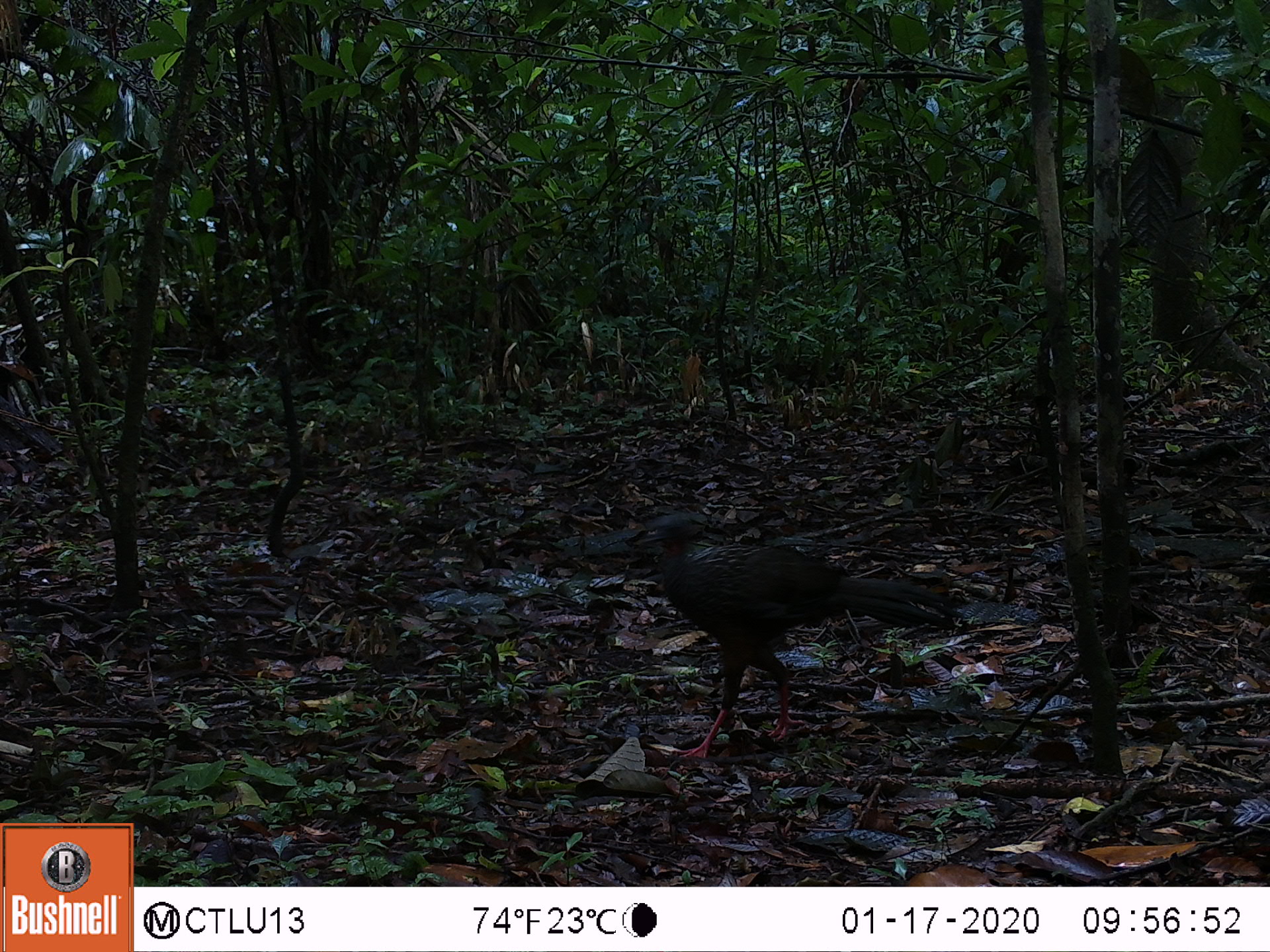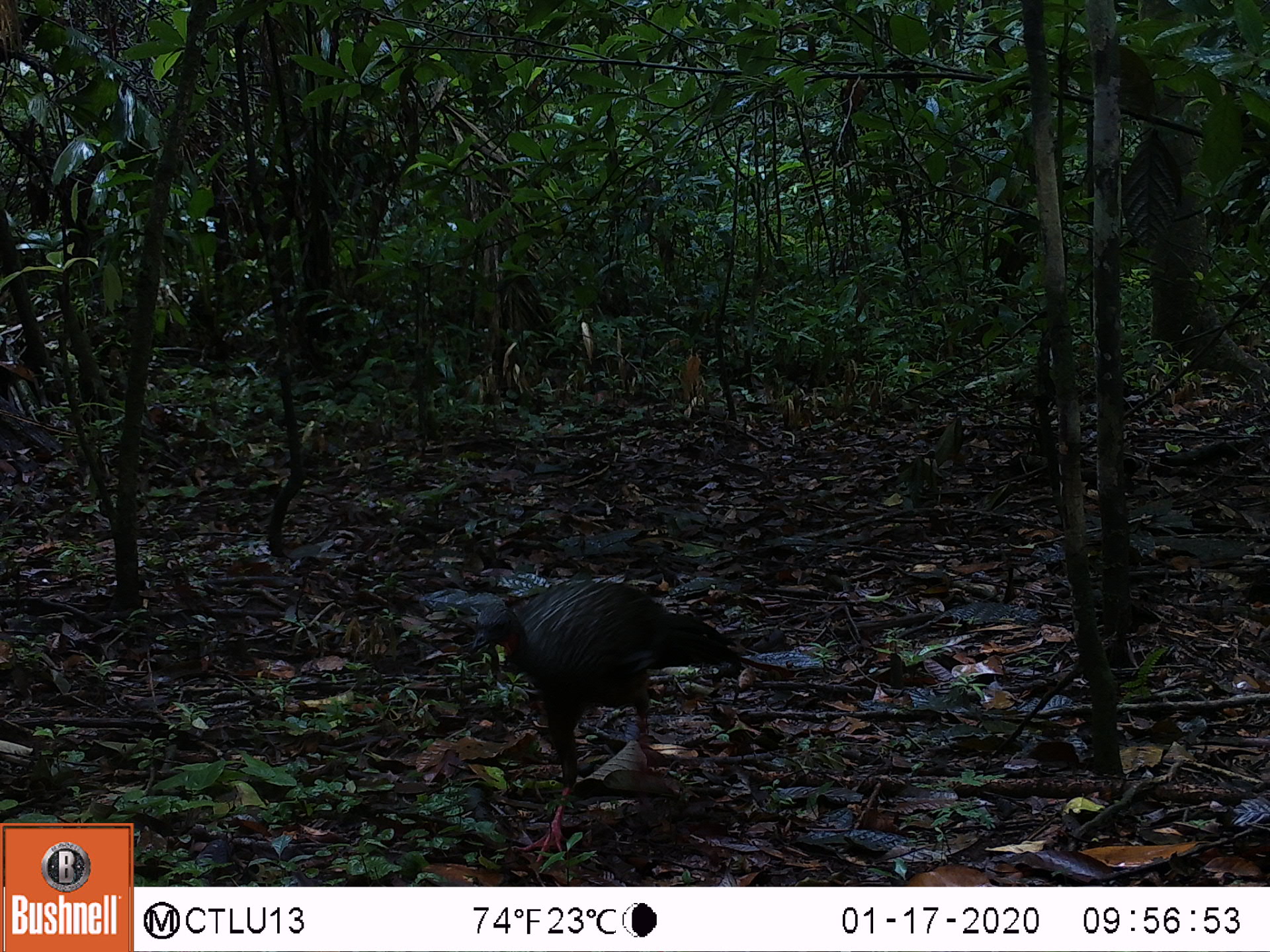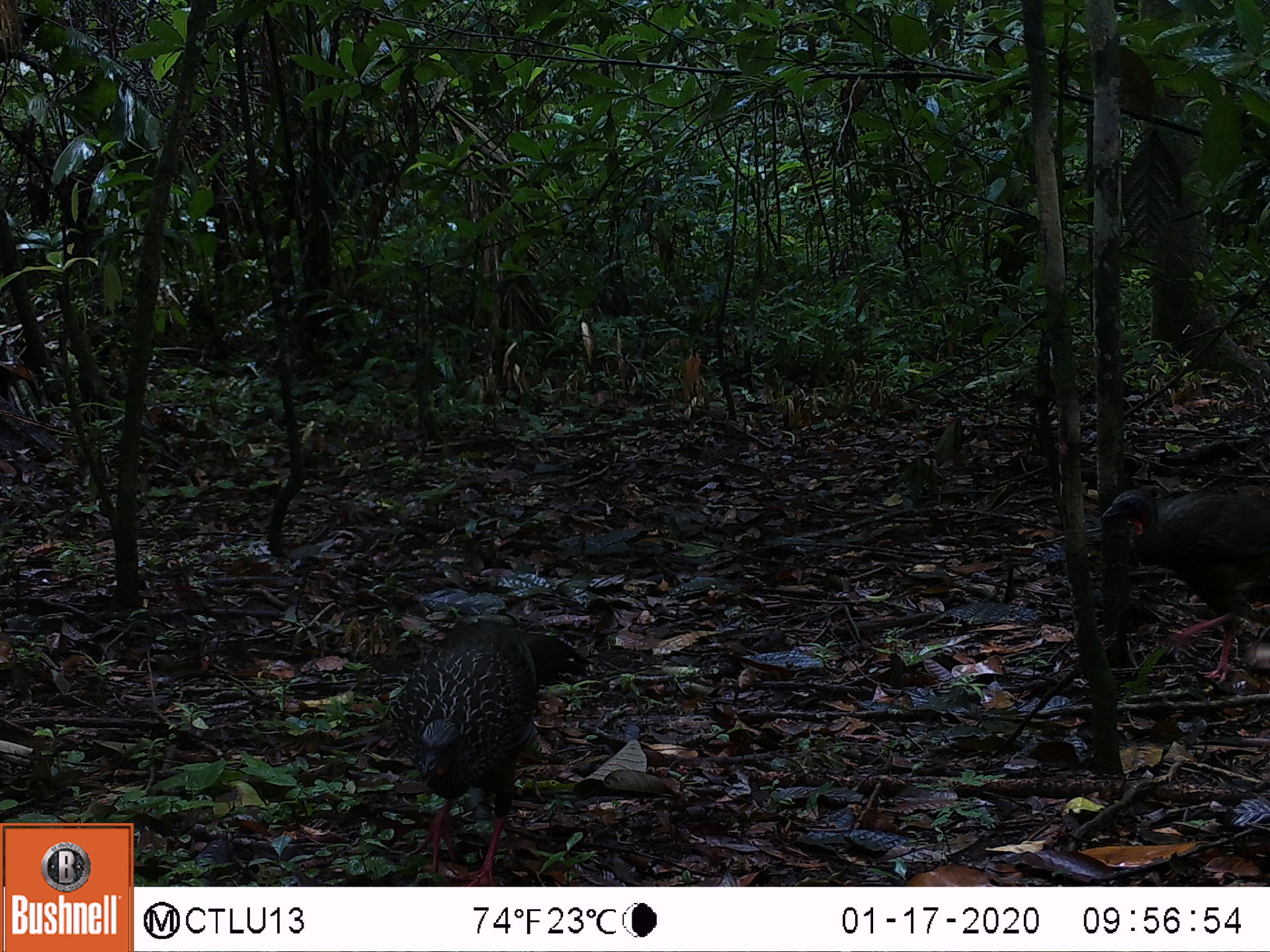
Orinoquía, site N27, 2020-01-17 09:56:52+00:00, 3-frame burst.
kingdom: Animalia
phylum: Chordata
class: Aves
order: Galliformes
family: Cracidae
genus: Penelope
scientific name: Penelope jacquacu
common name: spix's guan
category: spixs guan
Spixs guan (spix's guan) (Penelope jacquacu).